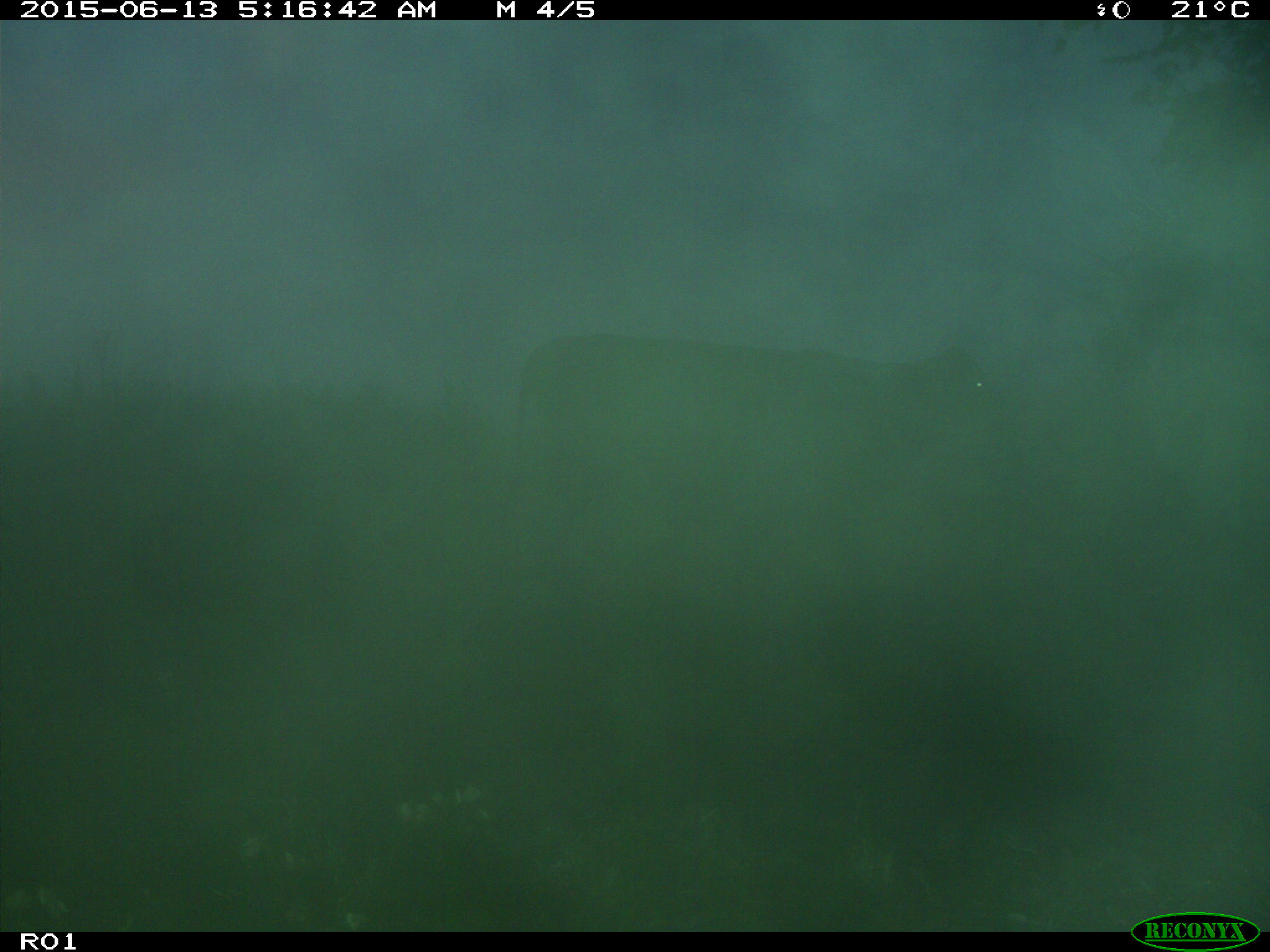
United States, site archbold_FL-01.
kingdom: Animalia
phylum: Chordata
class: Mammalia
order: Artiodactyla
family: Bovidae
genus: Bos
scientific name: Bos taurus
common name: domestic cow